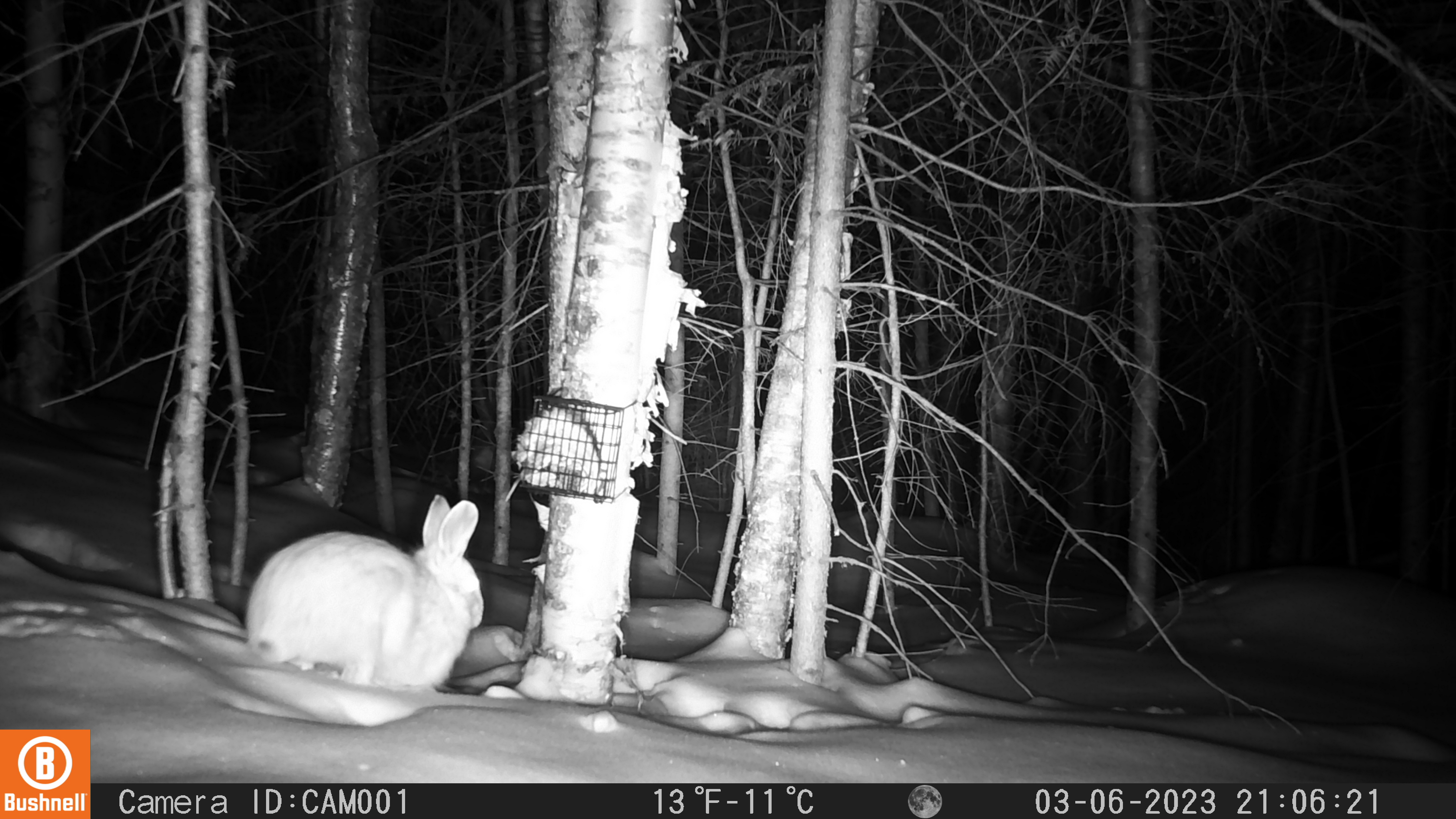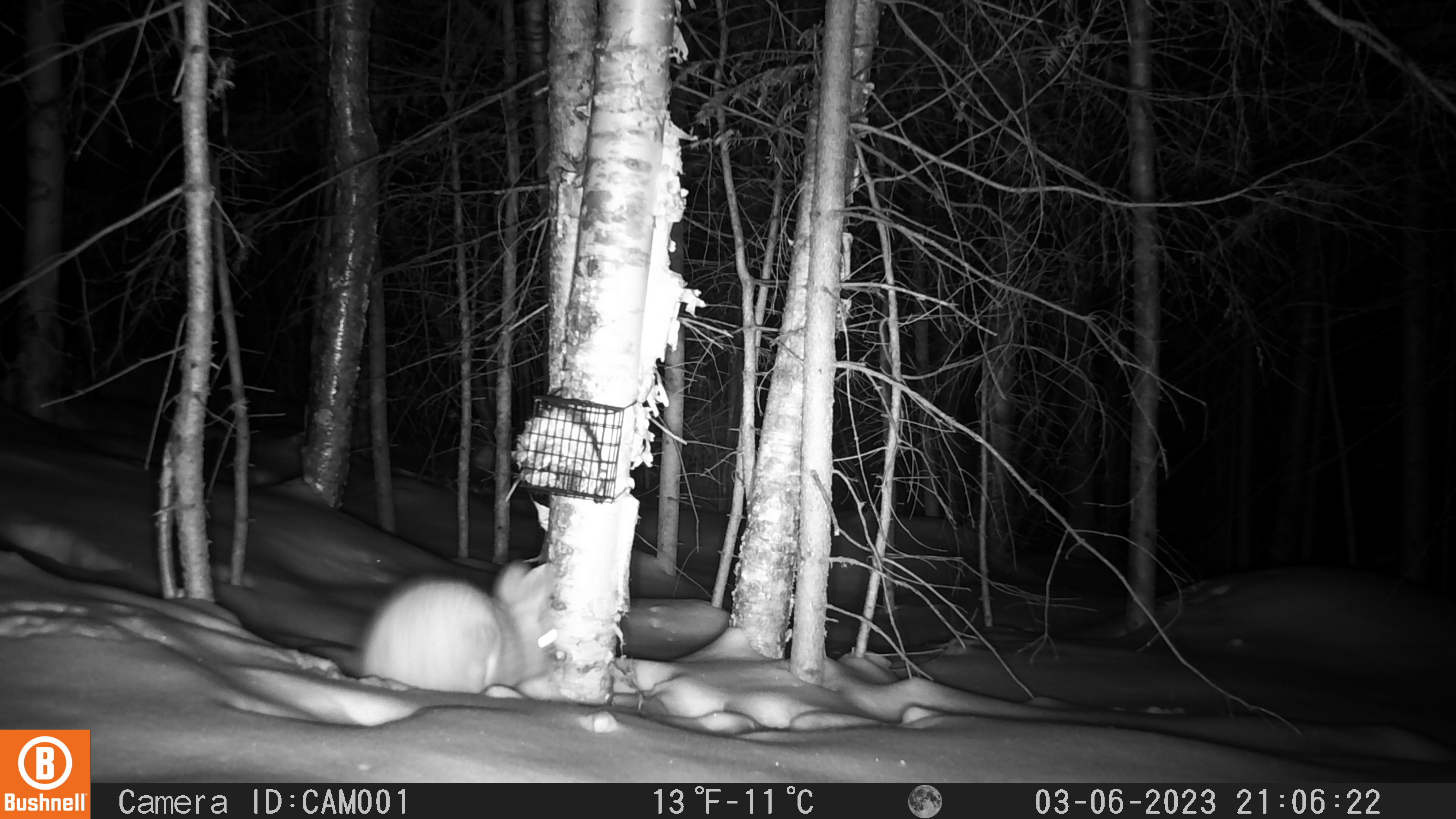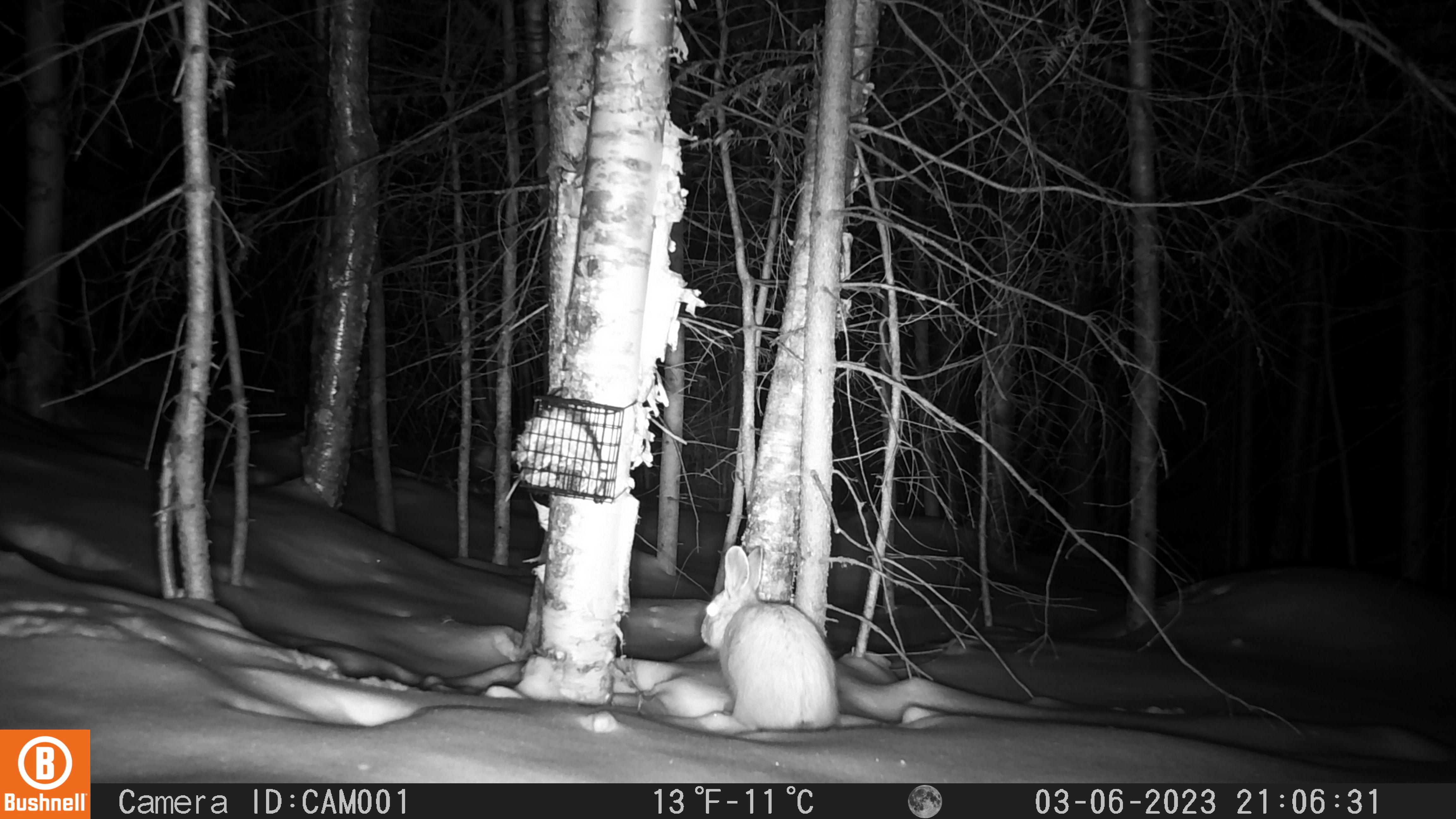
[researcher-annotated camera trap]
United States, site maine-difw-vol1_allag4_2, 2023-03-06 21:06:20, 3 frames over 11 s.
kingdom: Animalia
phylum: Chordata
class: Mammalia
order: Lagomorpha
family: Leporidae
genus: Lepus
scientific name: Lepus americanus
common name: snowshoe hare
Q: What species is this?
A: Snowshoe hare (Lepus americanus).